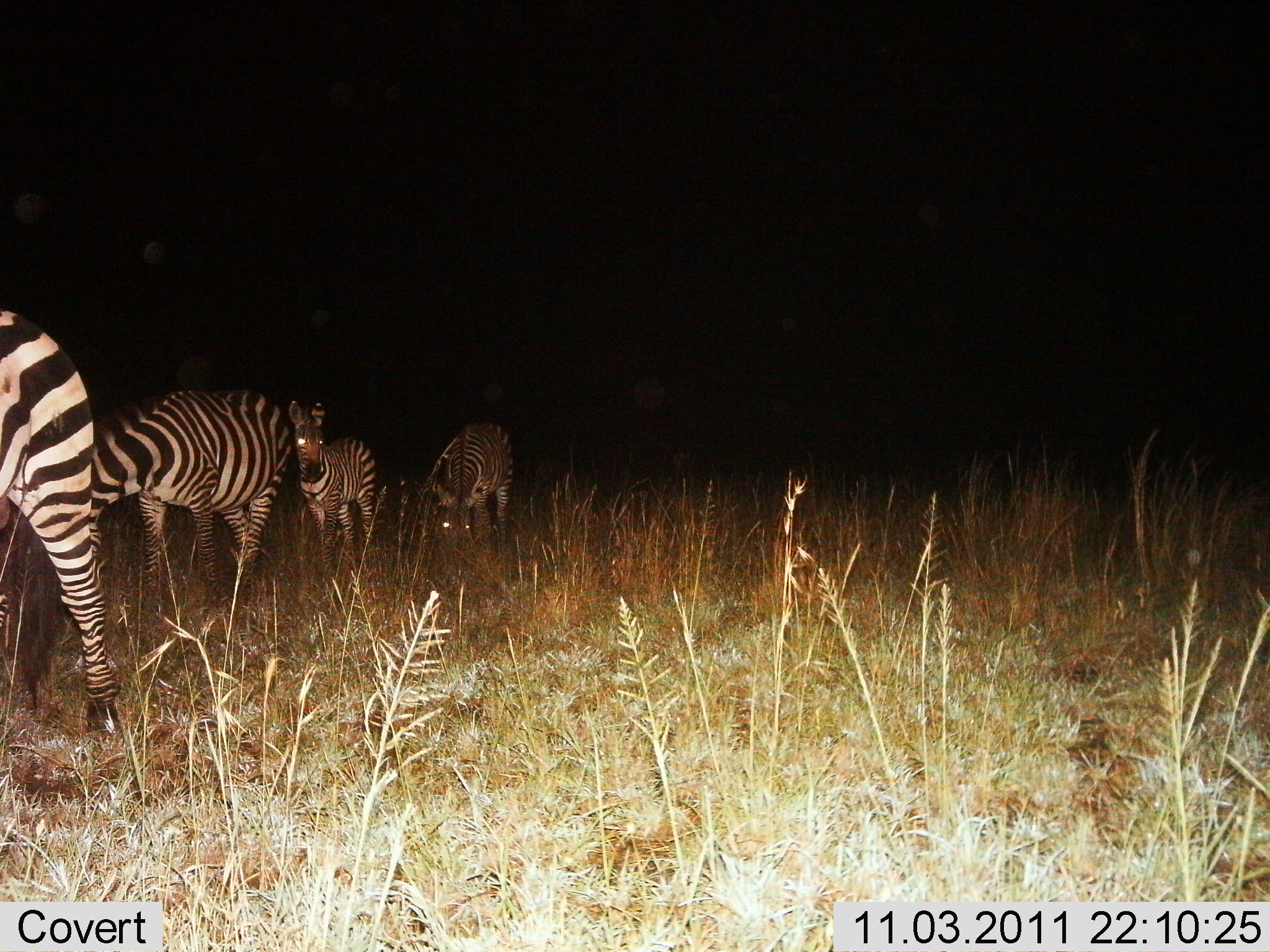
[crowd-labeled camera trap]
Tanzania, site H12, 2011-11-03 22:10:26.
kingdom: Animalia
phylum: Chordata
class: Mammalia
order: Perissodactyla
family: Equidae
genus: Equus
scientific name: Equus quagga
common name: plains zebra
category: zebra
Zebra (plains zebra) (Equus quagga), count 4. Behavior (volunteer vote fractions): standing 64%, resting 0%, moving 21%, interacting 0%. Young present (vote fraction): 0%. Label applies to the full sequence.